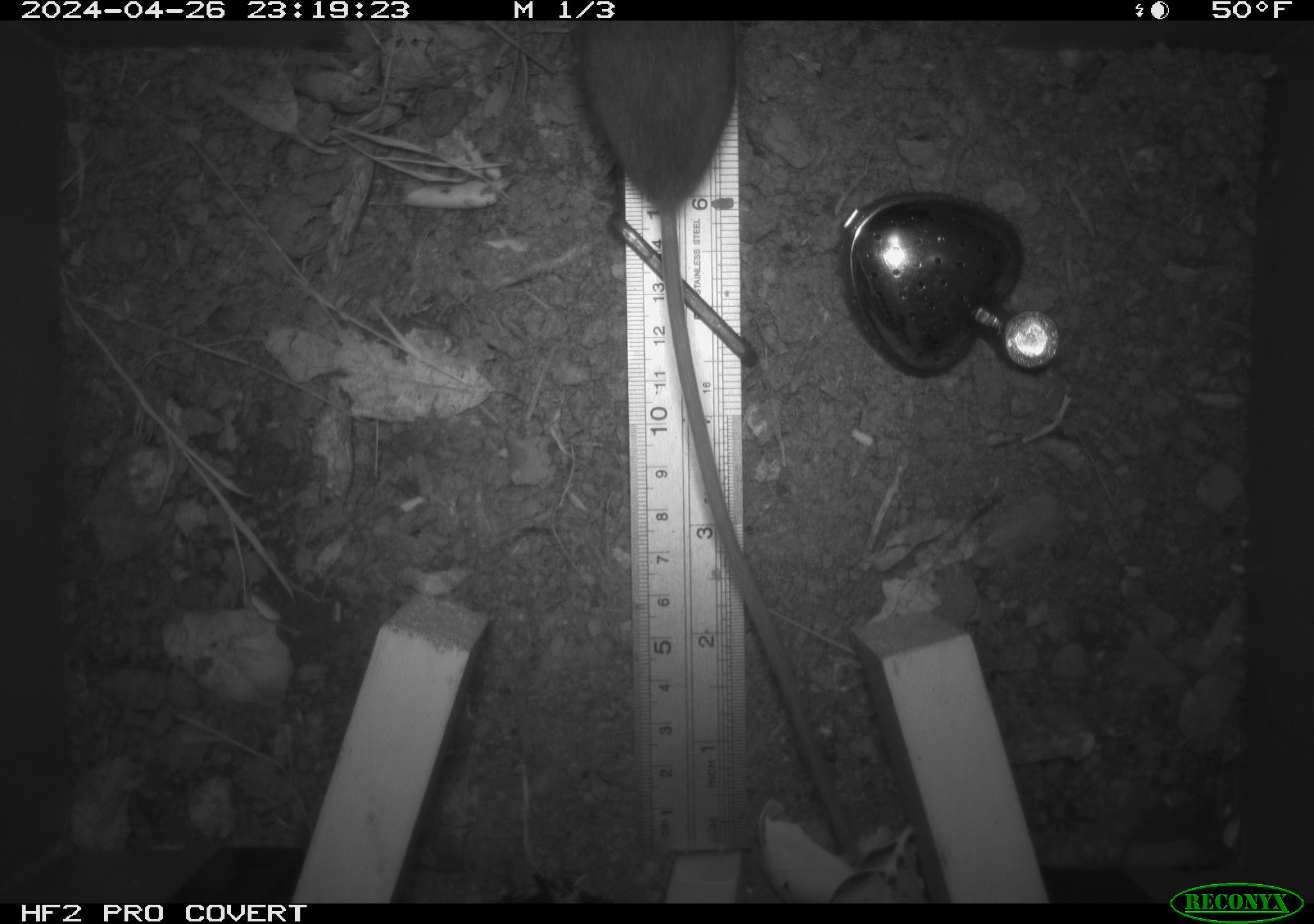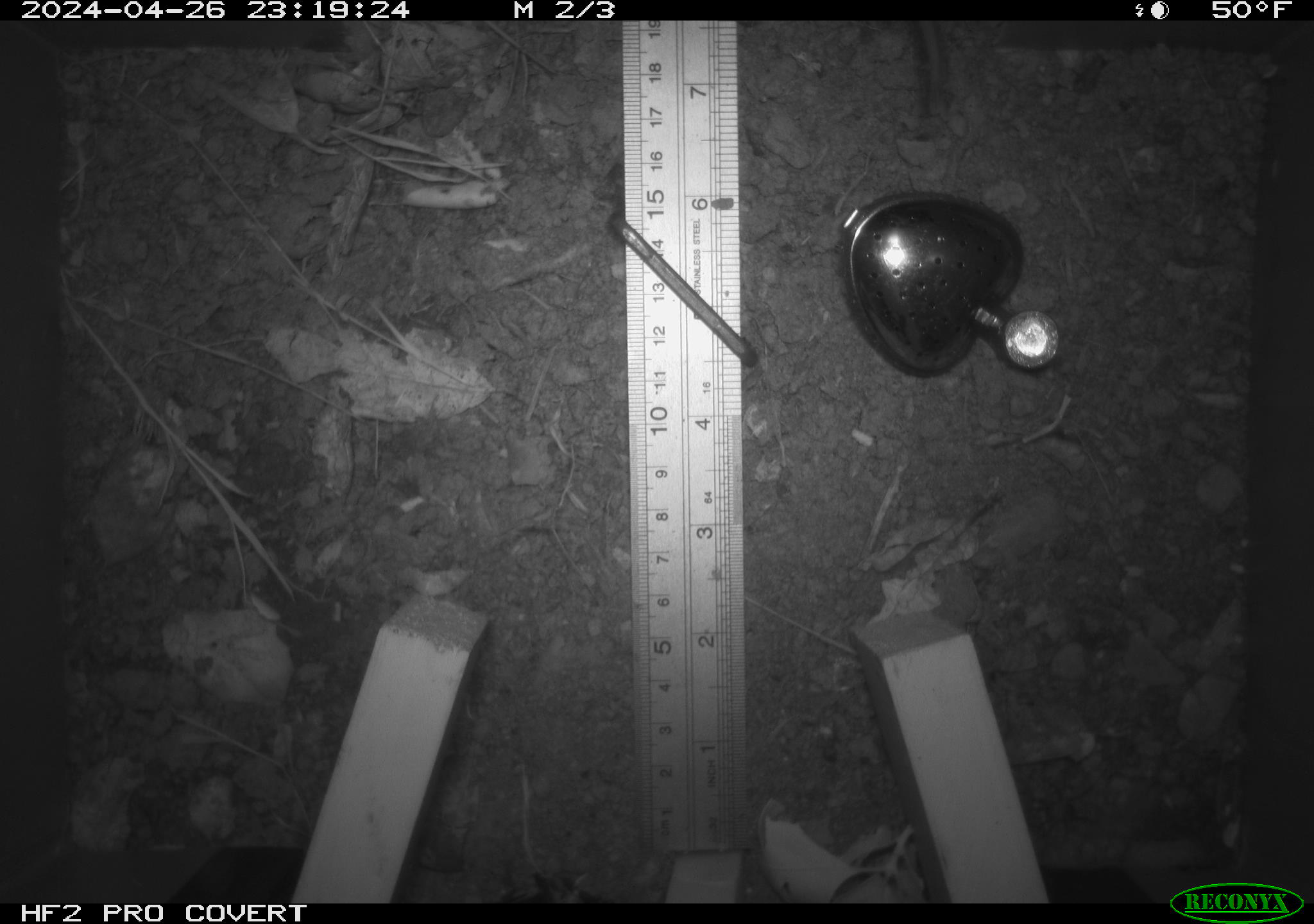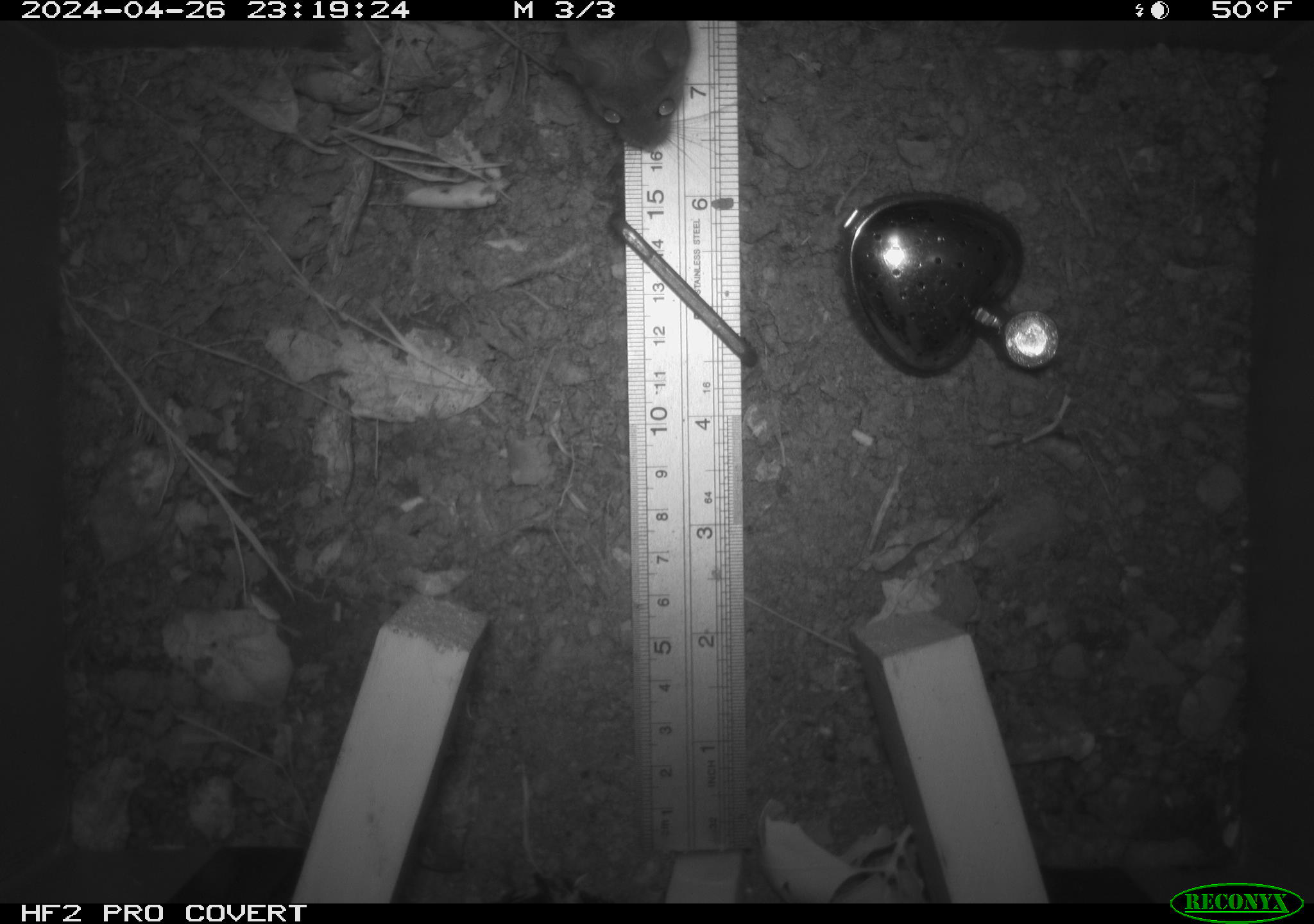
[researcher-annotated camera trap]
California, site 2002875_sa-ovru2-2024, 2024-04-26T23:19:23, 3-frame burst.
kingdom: Animalia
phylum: Chordata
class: Mammalia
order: Rodentia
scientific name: Rodentia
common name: rodent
Rodent (Rodentia).